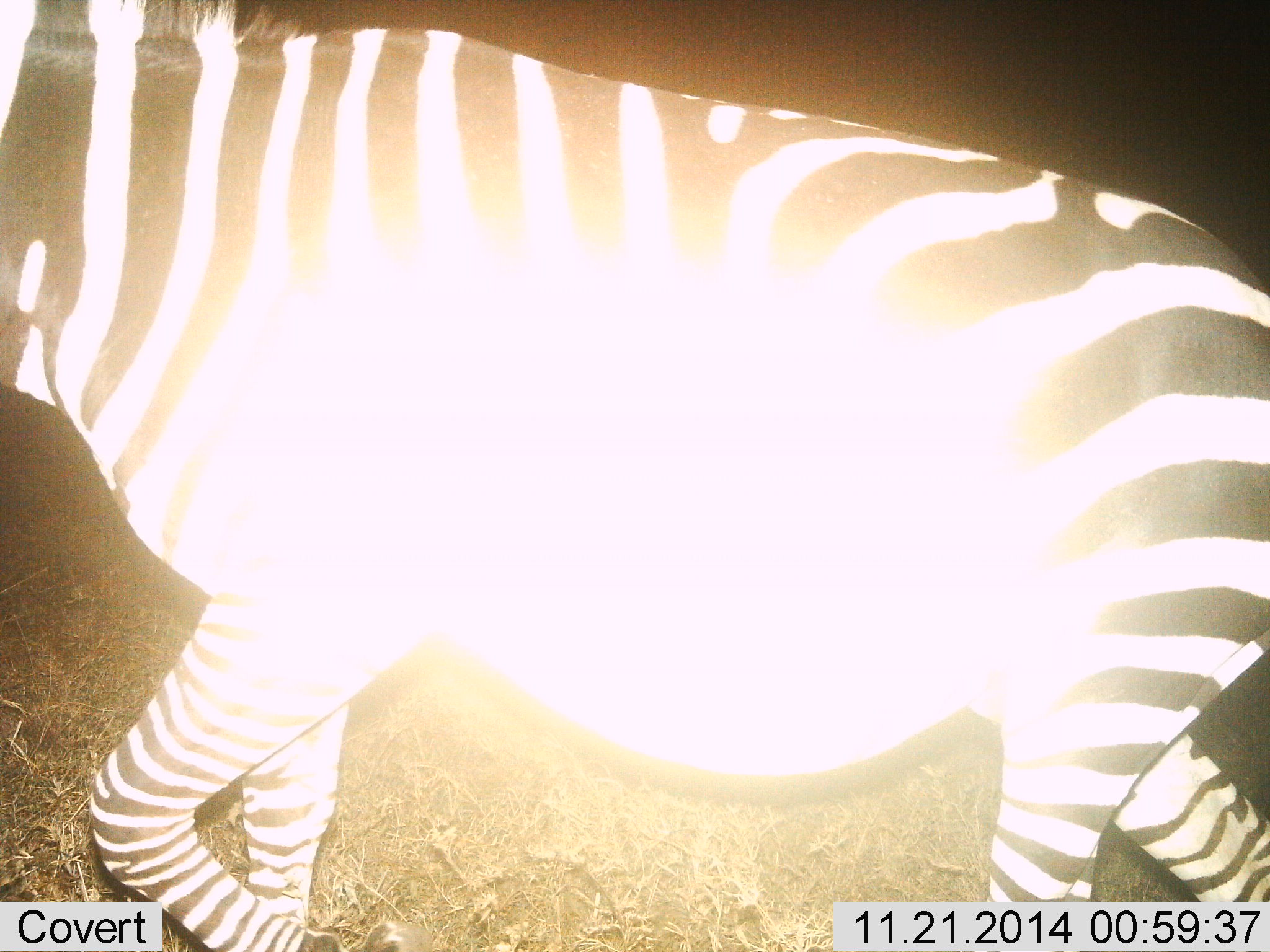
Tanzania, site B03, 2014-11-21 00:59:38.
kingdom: Animalia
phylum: Chordata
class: Mammalia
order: Perissodactyla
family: Equidae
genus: Equus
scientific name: Equus quagga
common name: plains zebra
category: zebra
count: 1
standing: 10%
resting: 0%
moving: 100%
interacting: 0%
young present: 0%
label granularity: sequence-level